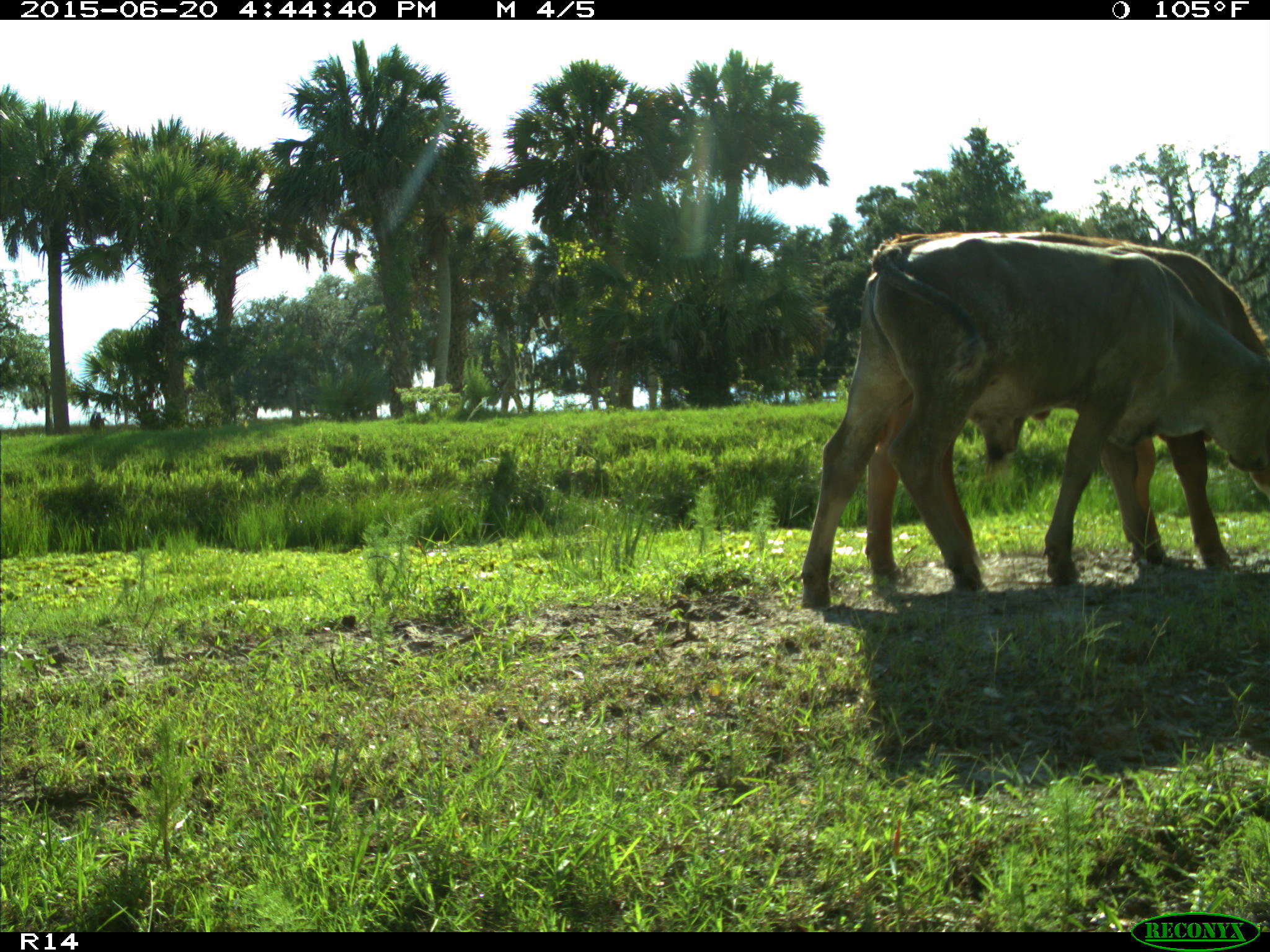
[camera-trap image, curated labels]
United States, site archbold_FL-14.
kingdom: Animalia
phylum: Chordata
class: Mammalia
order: Artiodactyla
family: Bovidae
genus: Bos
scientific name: Bos taurus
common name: domestic cow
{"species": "Bos taurus (domestic cow)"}